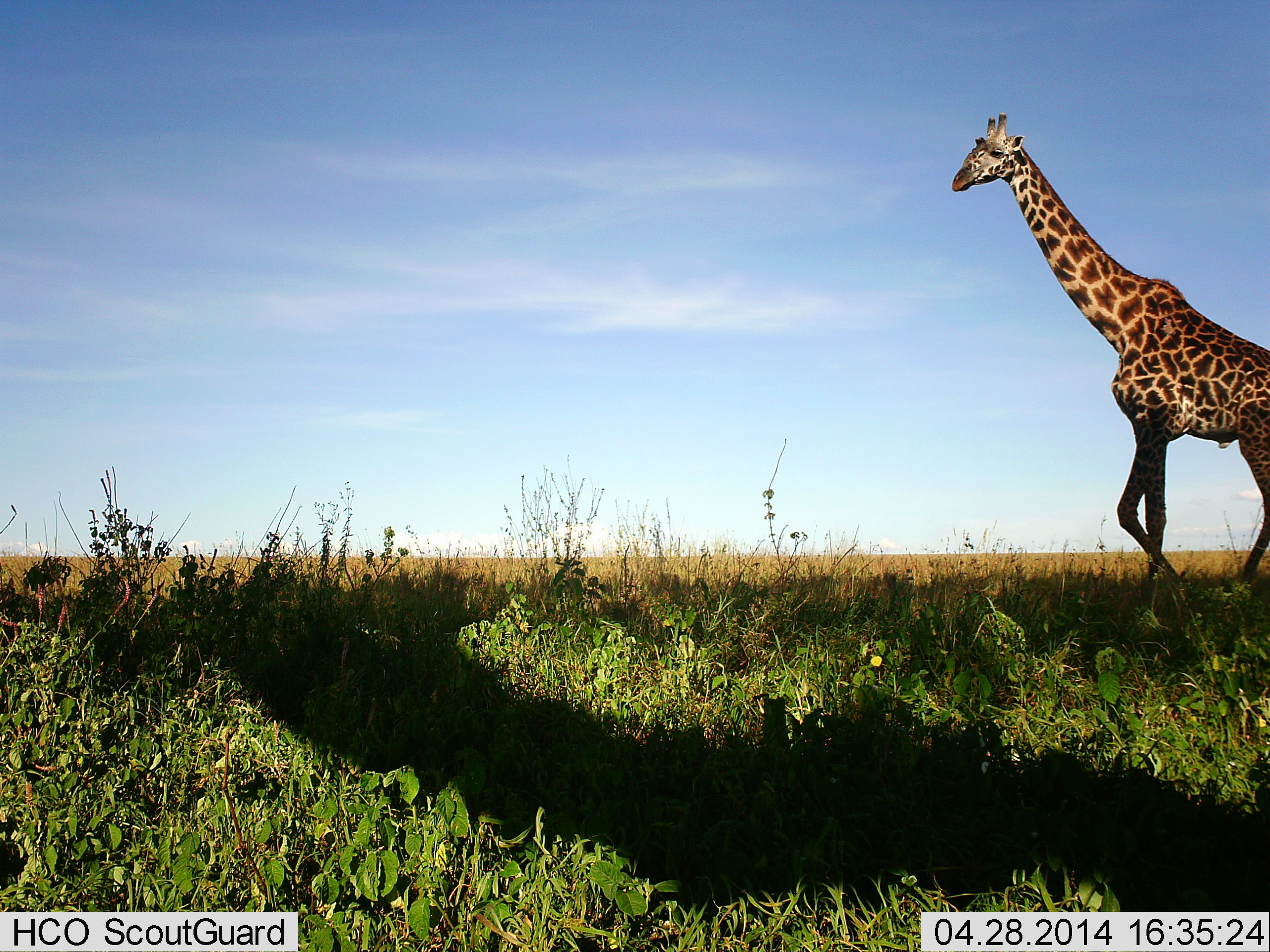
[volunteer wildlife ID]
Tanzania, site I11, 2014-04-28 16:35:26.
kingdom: Animalia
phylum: Chordata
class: Mammalia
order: Artiodactyla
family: Giraffidae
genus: Giraffa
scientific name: Giraffa camelopardalis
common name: giraffe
Giraffe (Giraffa camelopardalis), count 1. Behavior (volunteer vote fractions): standing 10%, resting 0%, moving 90%, interacting 0%. Young present (vote fraction): 0%. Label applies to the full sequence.